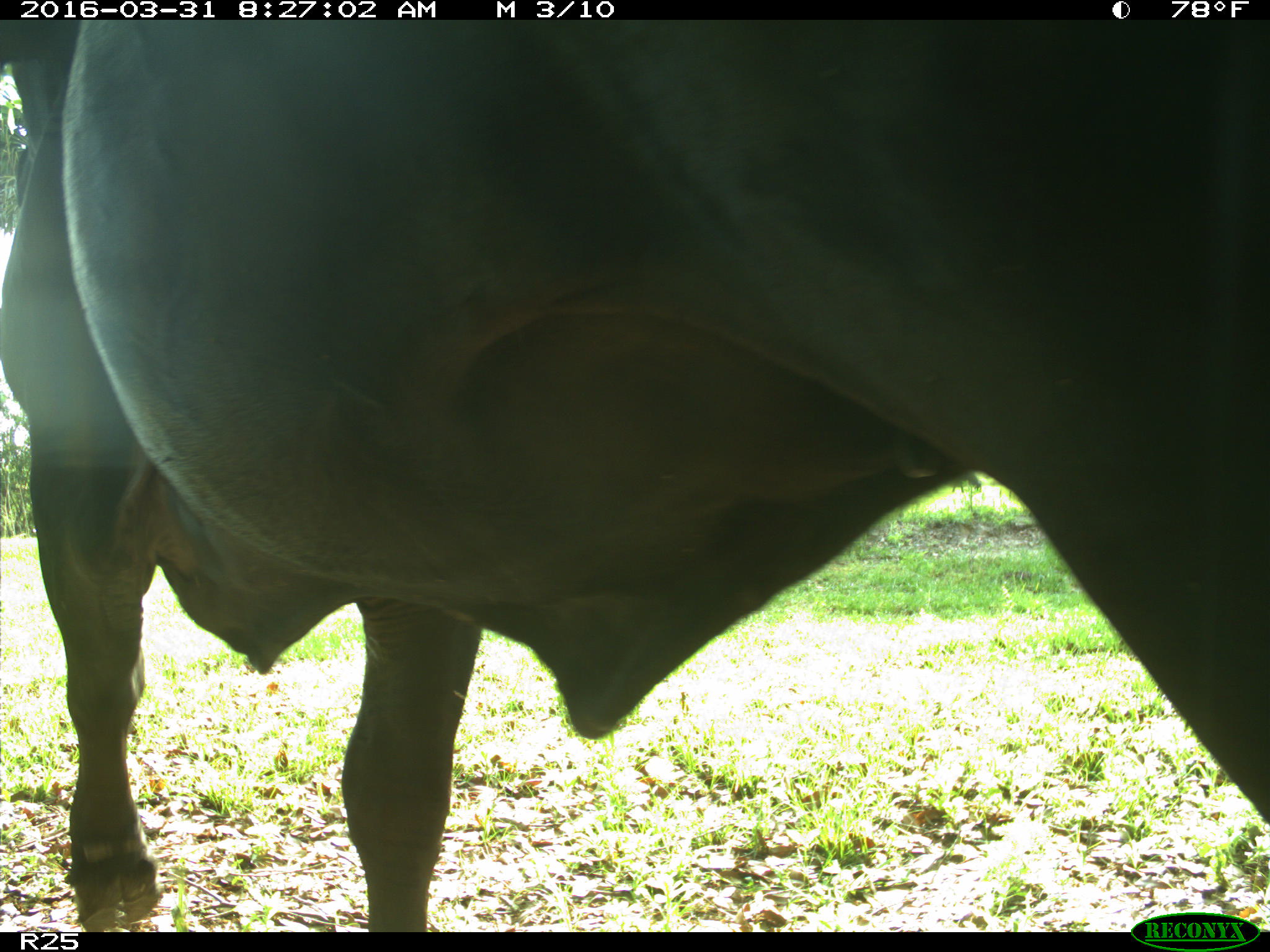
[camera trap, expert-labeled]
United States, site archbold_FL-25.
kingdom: Animalia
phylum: Chordata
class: Mammalia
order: Artiodactyla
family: Bovidae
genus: Bos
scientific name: Bos taurus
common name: domestic cow